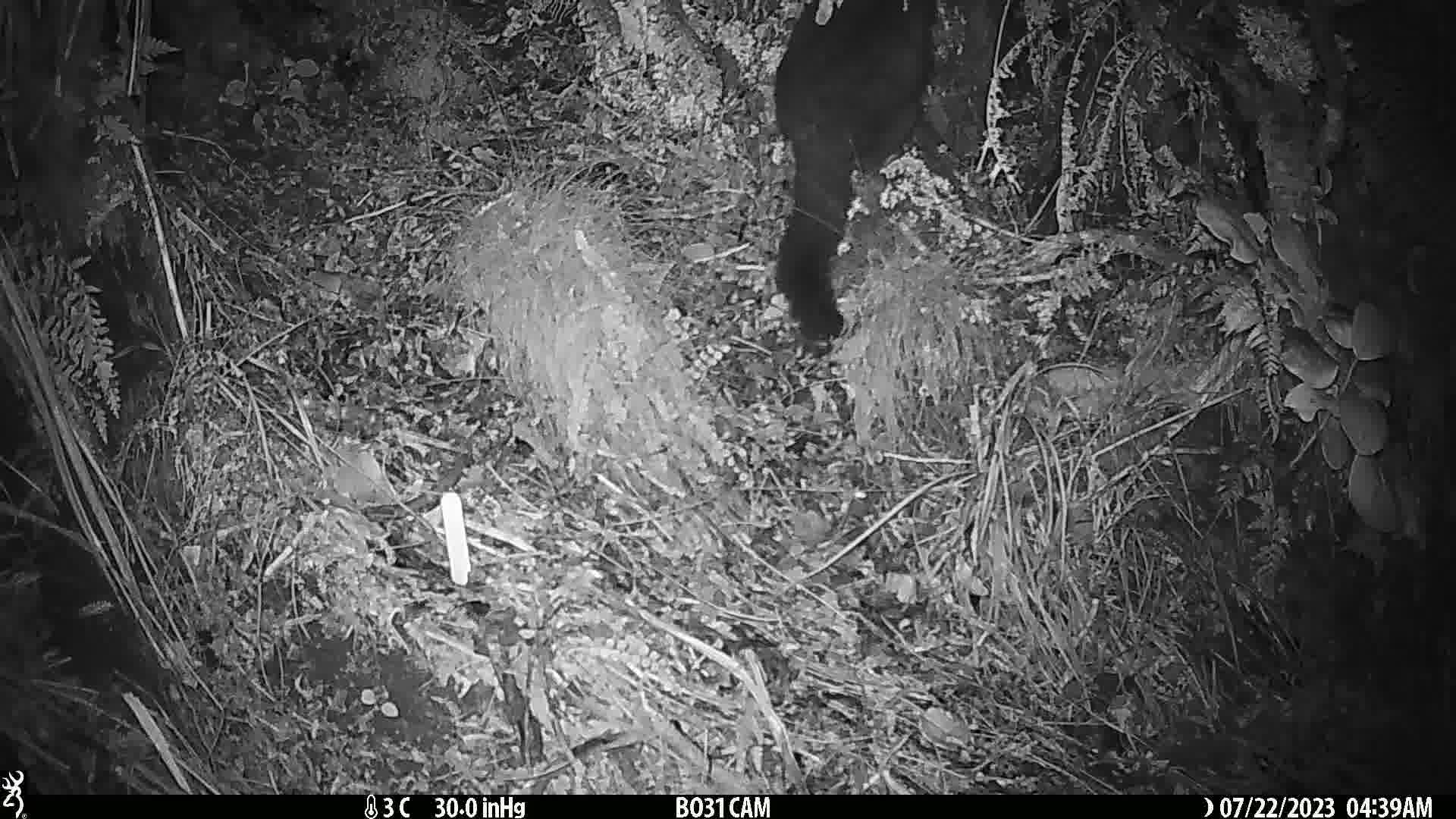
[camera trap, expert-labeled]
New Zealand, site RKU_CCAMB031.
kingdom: Animalia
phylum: Chordata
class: Mammalia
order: Diprotodontia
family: Phalangeridae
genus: Trichosurus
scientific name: Trichosurus vulpecula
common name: common brushtail possum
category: possum